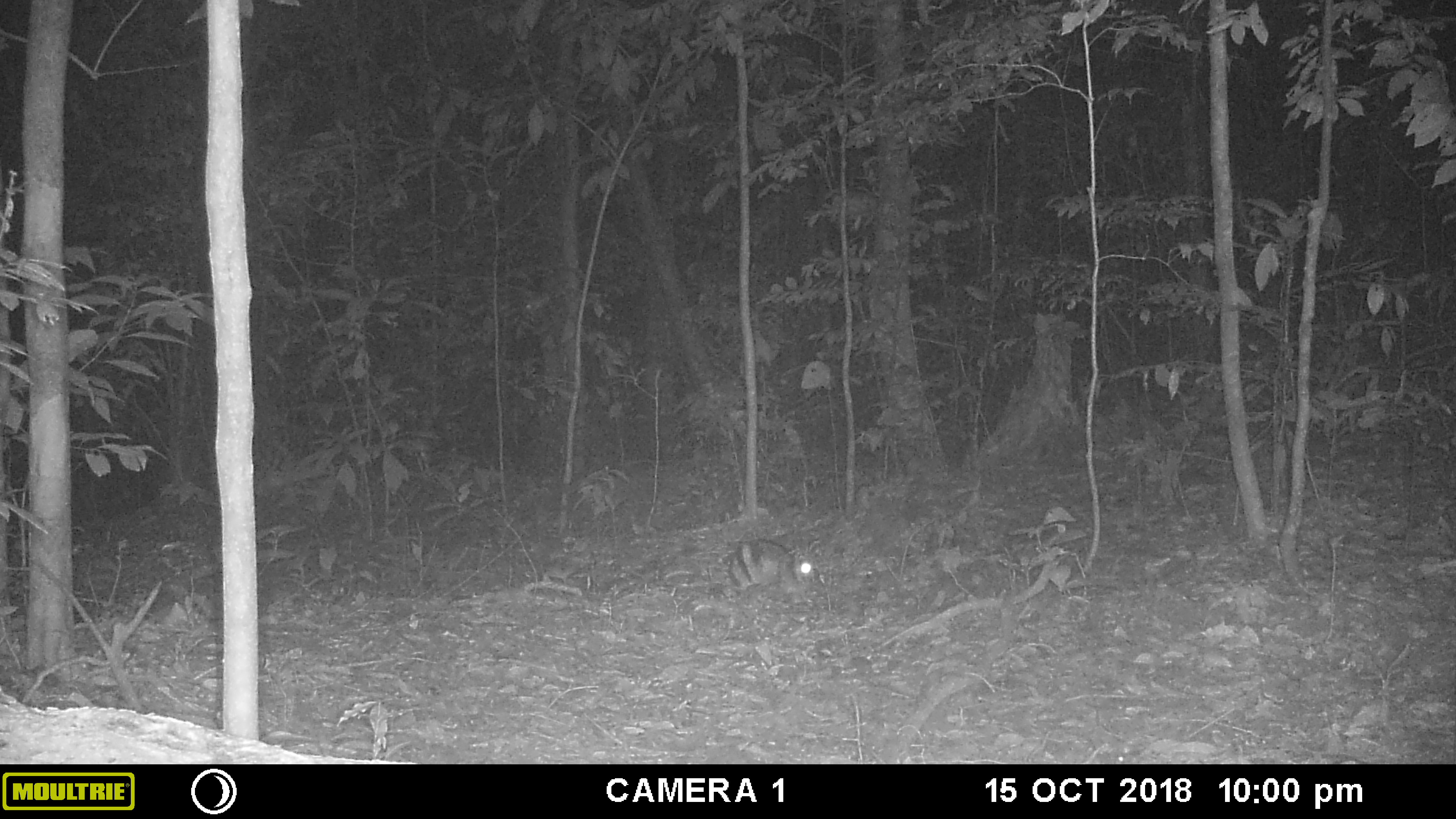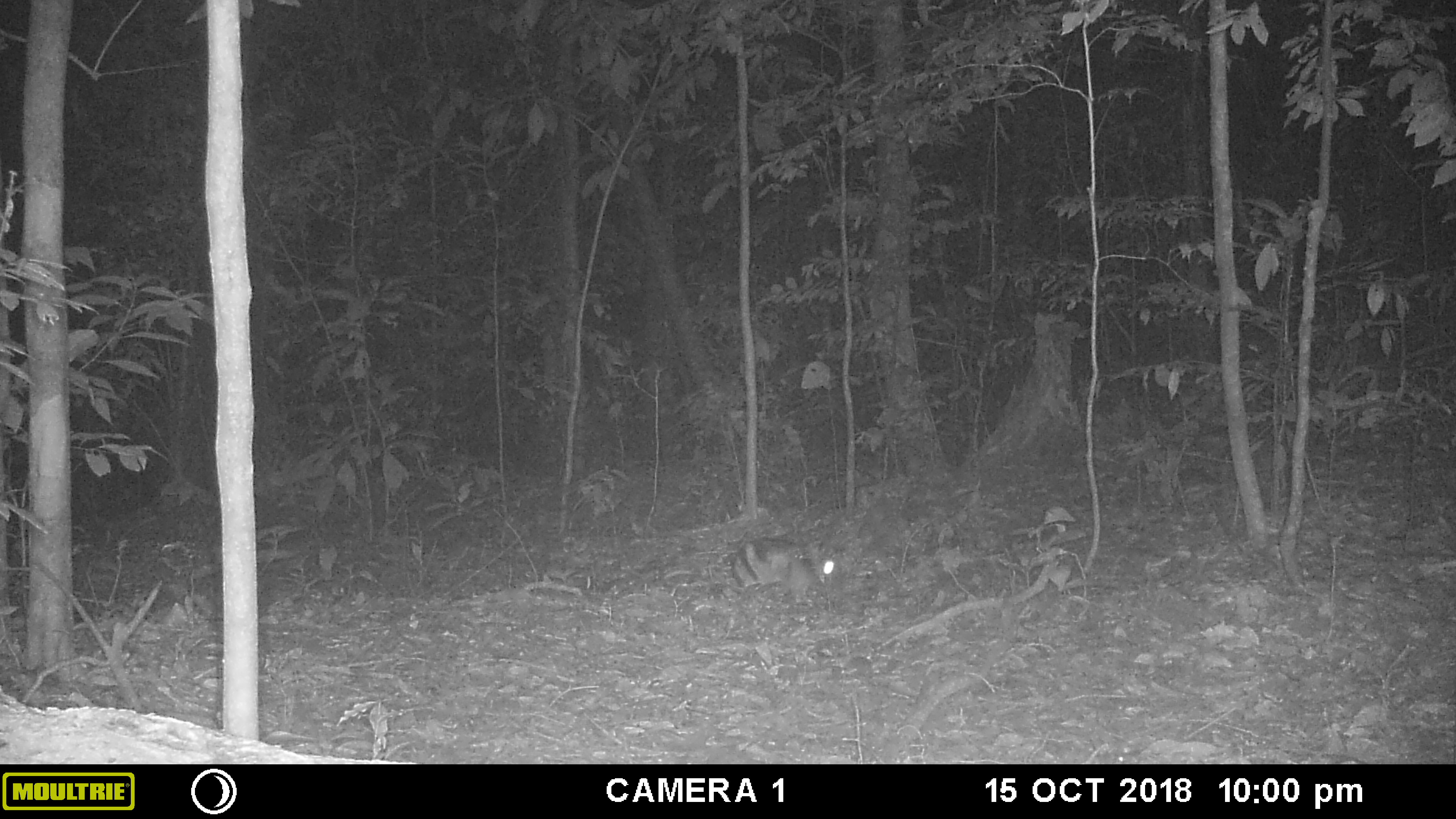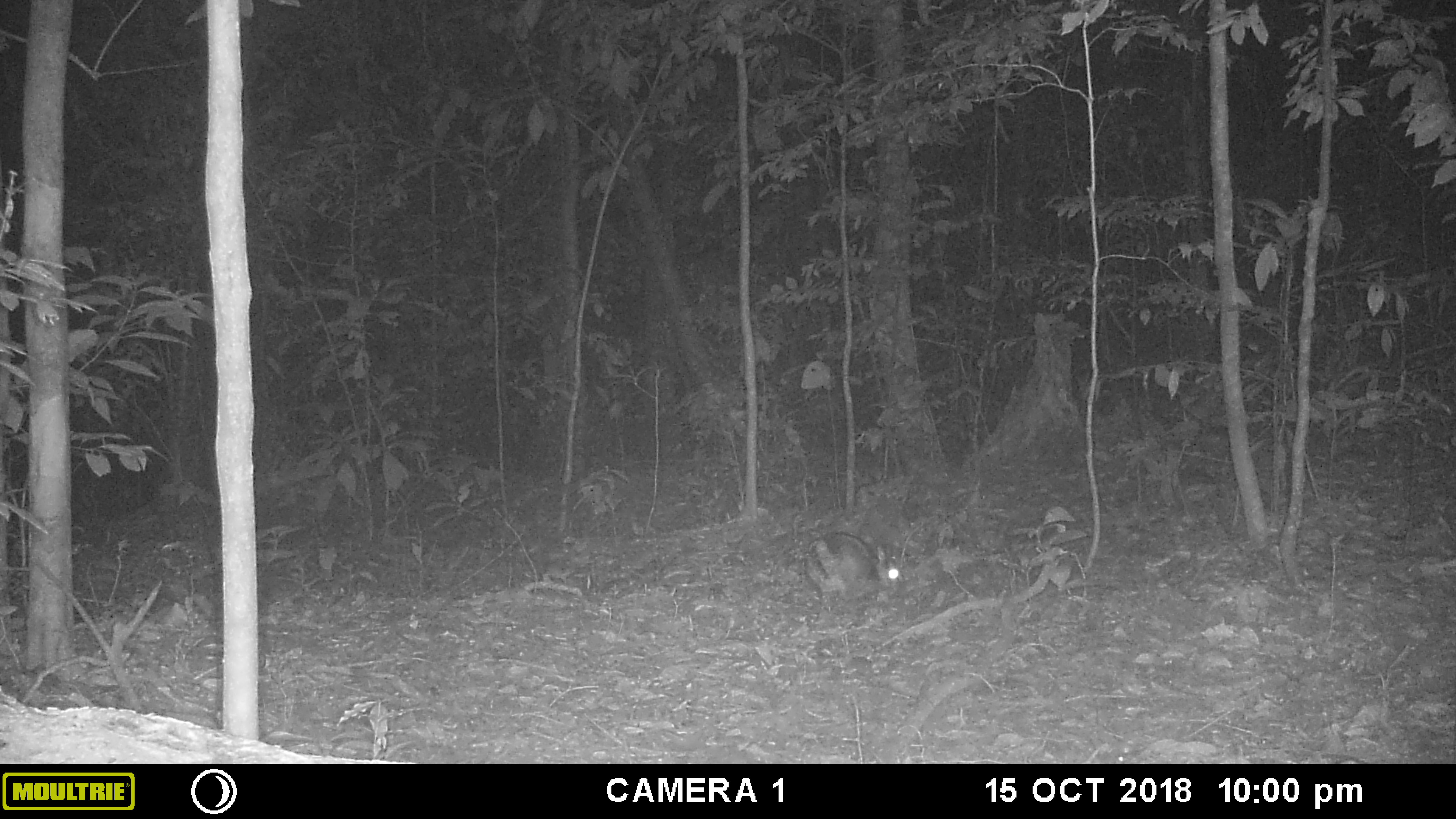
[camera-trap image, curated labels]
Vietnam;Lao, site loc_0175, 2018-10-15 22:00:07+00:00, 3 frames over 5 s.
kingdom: Animalia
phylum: Chordata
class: Mammalia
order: Lagomorpha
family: Leporidae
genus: Nesolagus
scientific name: Nesolagus timminsi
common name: annamite striped rabbit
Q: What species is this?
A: Annamite striped rabbit (Nesolagus timminsi).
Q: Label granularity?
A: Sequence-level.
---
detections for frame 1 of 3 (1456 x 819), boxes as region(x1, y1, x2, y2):
annamite striped rabbit: region(723, 537, 817, 596)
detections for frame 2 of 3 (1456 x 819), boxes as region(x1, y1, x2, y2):
annamite striped rabbit: region(728, 535, 837, 598)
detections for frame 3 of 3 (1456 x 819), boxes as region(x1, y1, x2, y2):
annamite striped rabbit: region(802, 528, 907, 604)